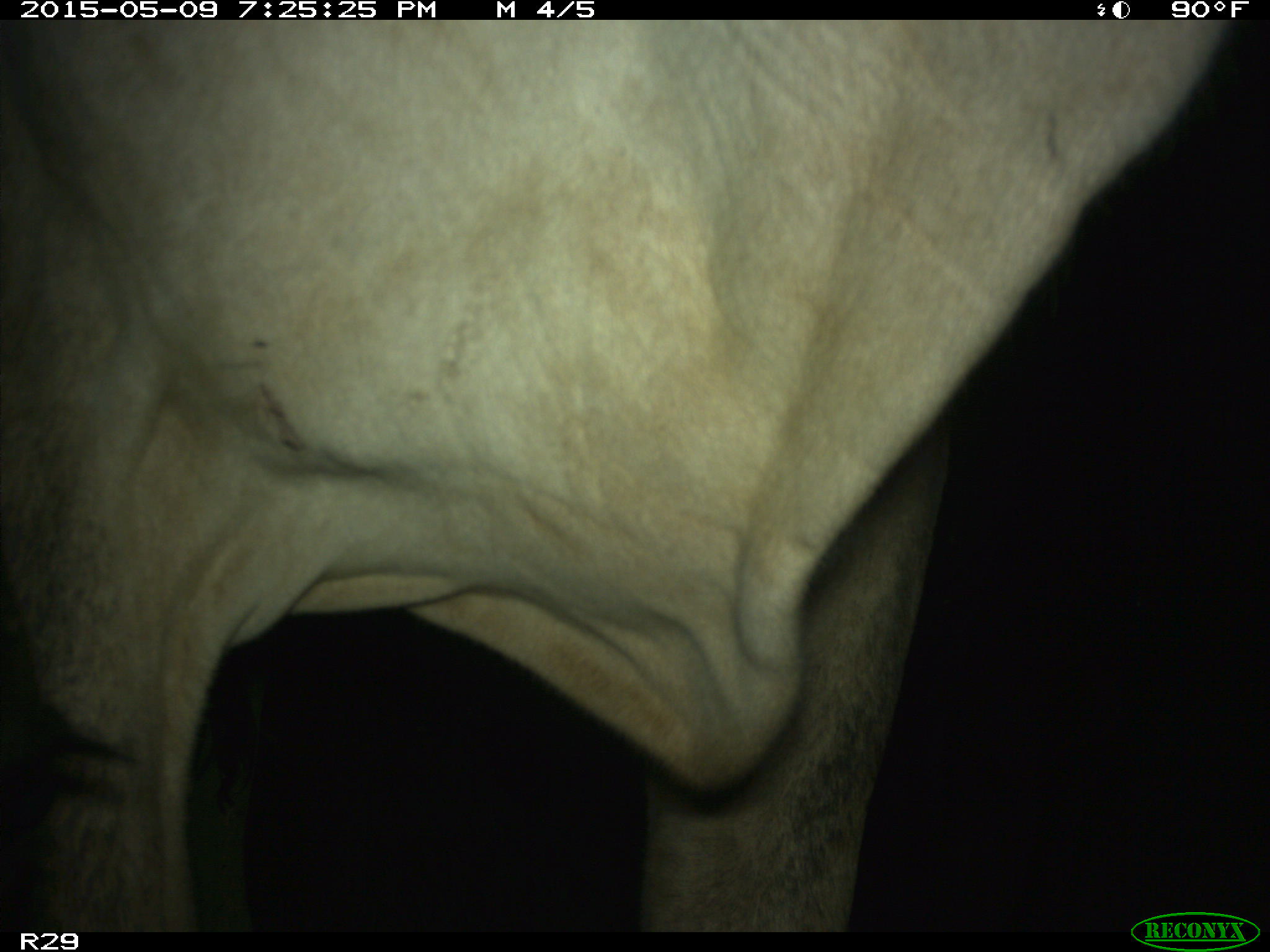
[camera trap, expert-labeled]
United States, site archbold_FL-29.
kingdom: Animalia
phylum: Chordata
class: Mammalia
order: Artiodactyla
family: Bovidae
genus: Bos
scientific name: Bos taurus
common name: domestic cow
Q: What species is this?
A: Bos taurus (domestic cow).